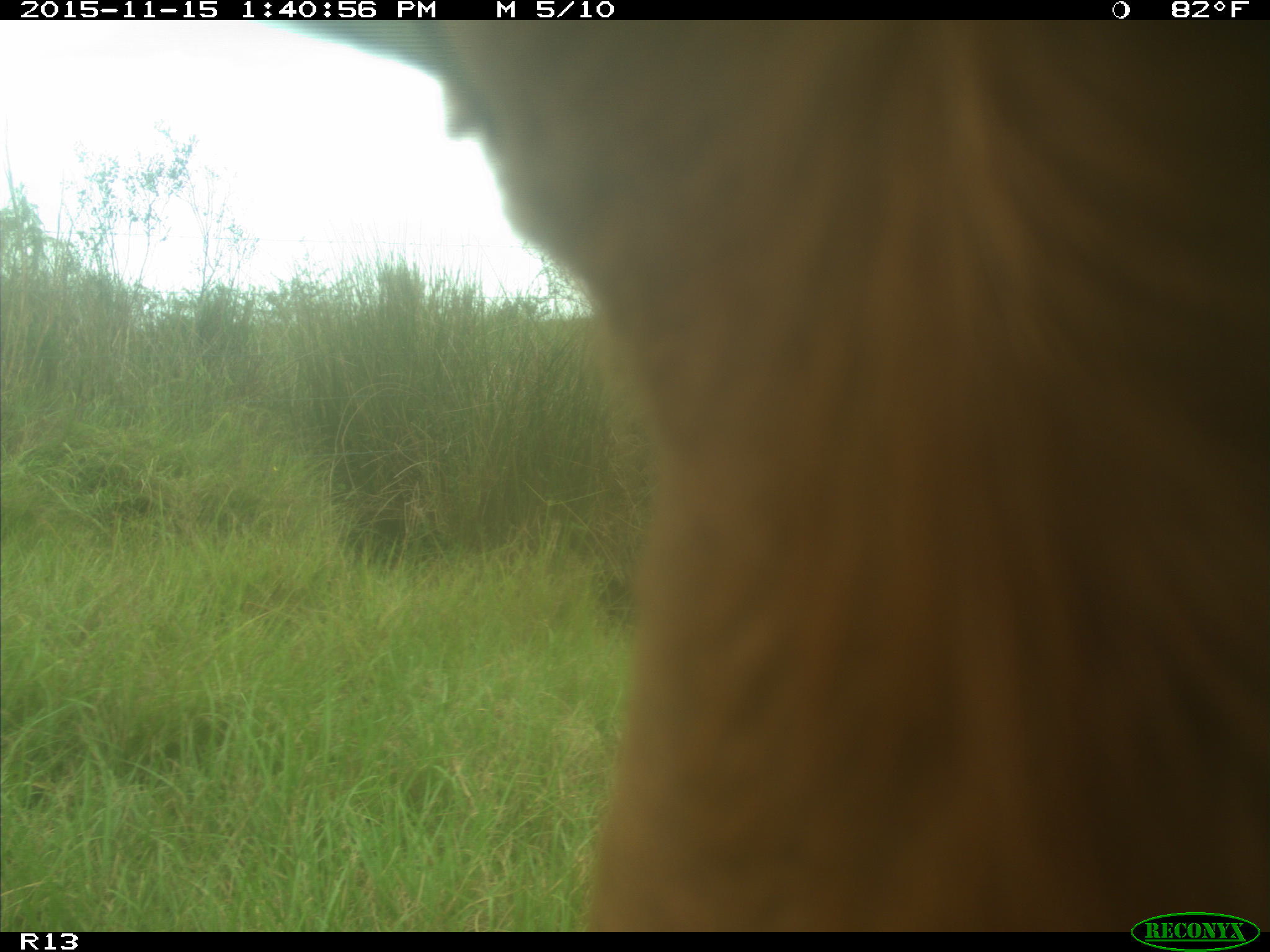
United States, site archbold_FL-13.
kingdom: Animalia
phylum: Chordata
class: Mammalia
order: Artiodactyla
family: Bovidae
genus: Bos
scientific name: Bos taurus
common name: domestic cow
Bos taurus (domestic cow).